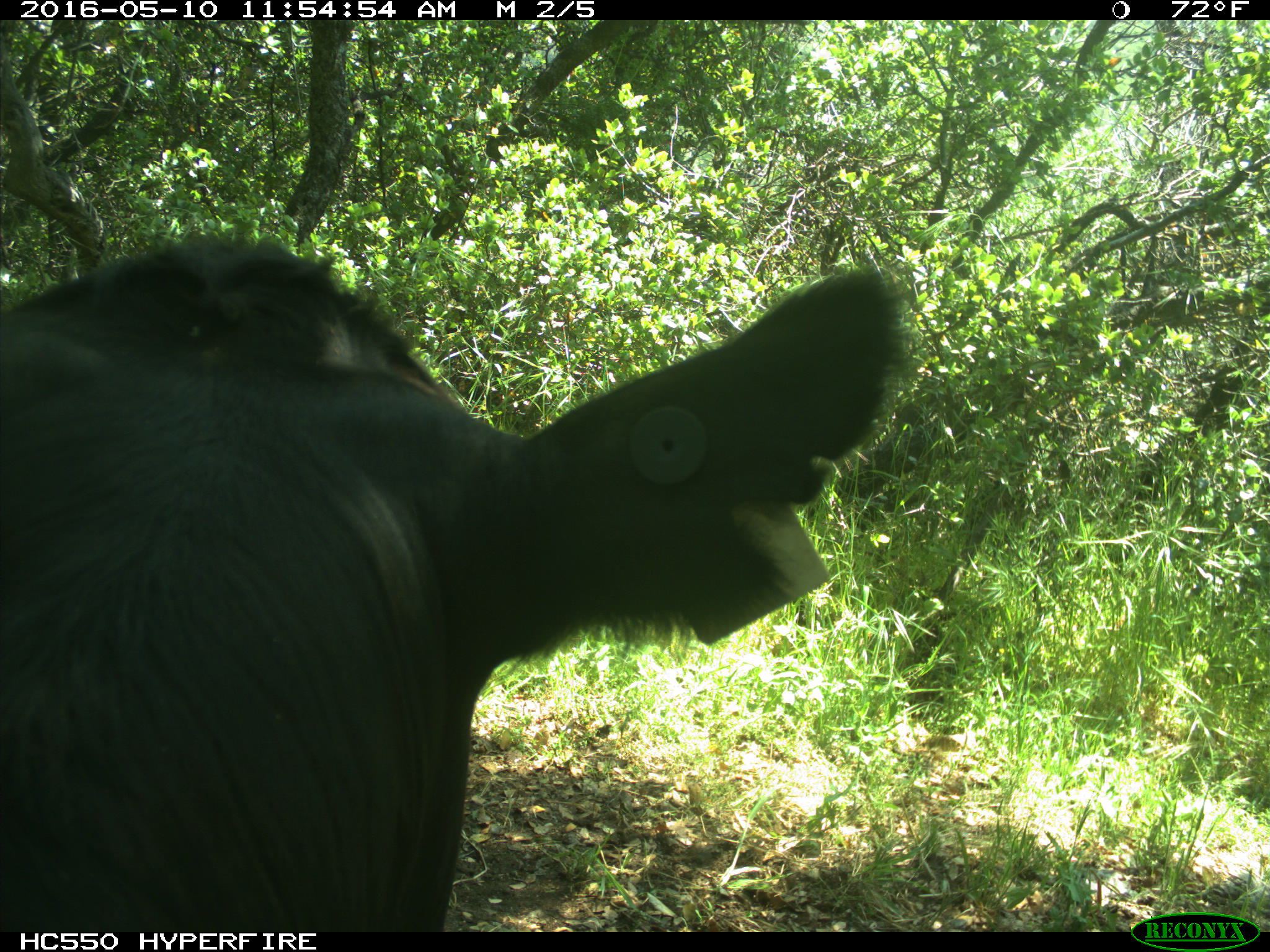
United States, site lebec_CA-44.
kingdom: Animalia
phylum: Chordata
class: Mammalia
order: Artiodactyla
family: Bovidae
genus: Bos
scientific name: Bos taurus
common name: domestic cow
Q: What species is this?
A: Bos taurus (domestic cow).